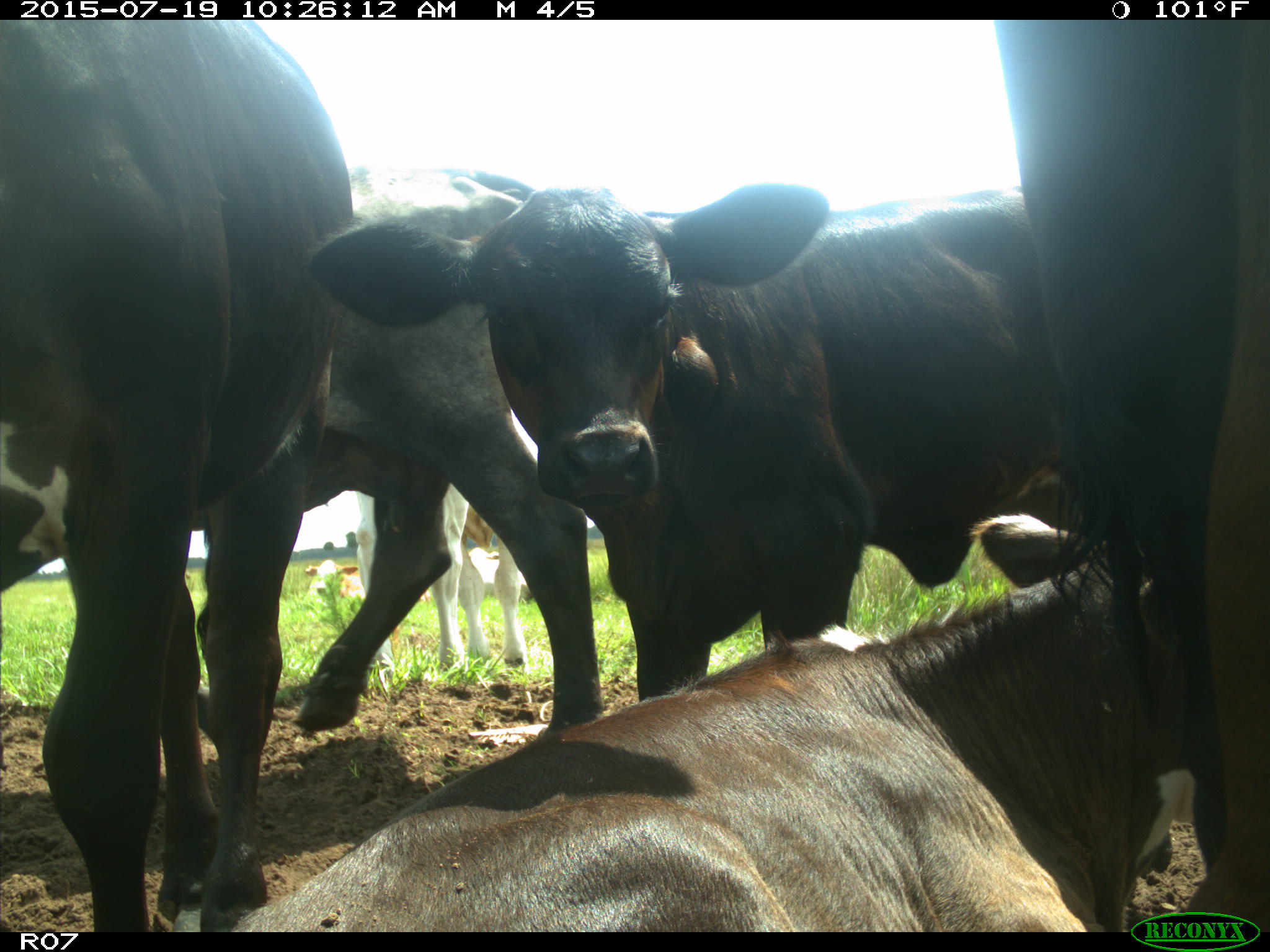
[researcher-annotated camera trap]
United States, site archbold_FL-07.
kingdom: Animalia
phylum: Chordata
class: Mammalia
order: Artiodactyla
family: Bovidae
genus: Bos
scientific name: Bos taurus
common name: domestic cow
Bos taurus (domestic cow).